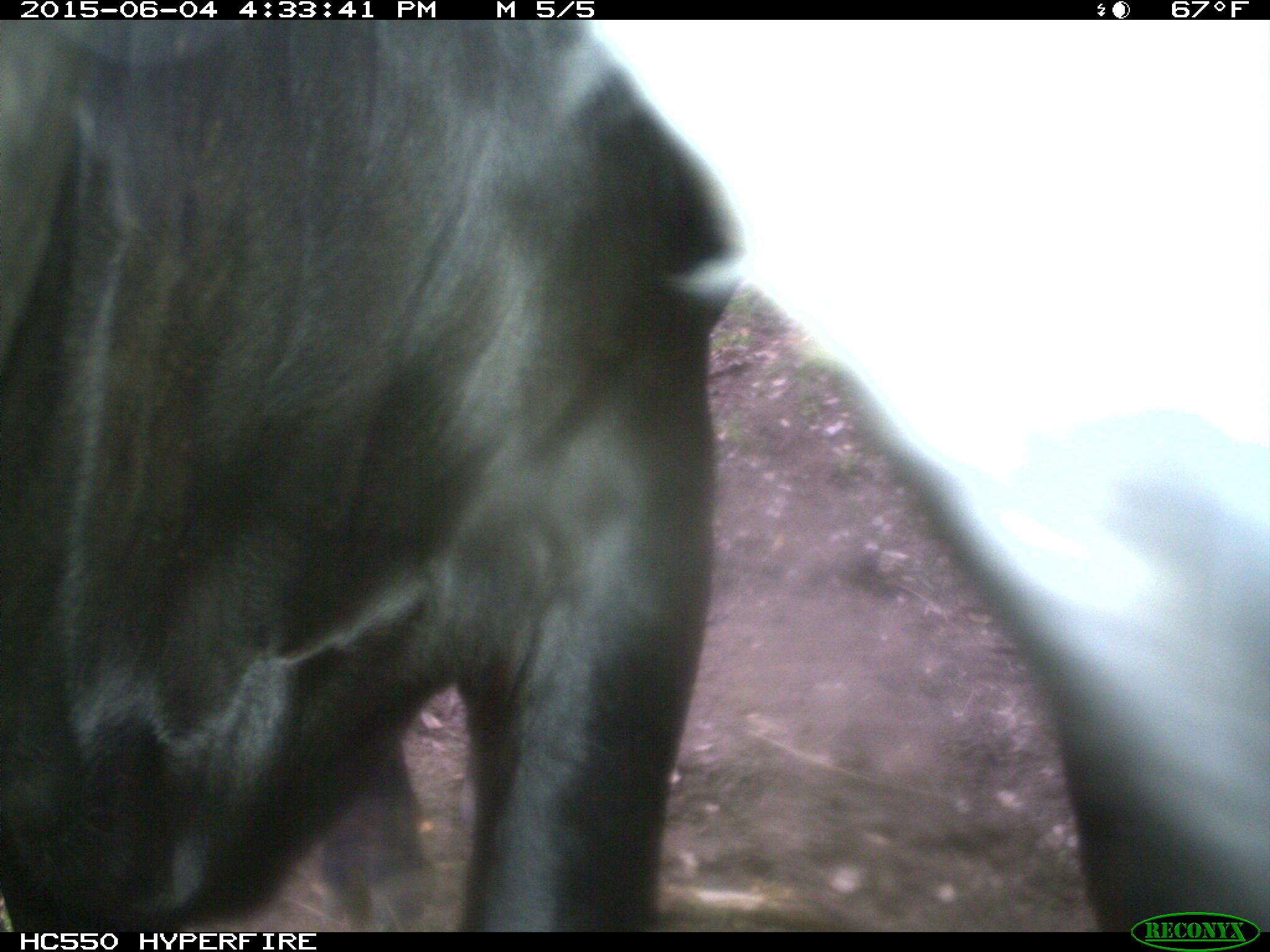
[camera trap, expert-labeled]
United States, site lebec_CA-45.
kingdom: Animalia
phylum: Chordata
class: Mammalia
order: Artiodactyla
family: Bovidae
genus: Bos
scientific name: Bos taurus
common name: domestic cow